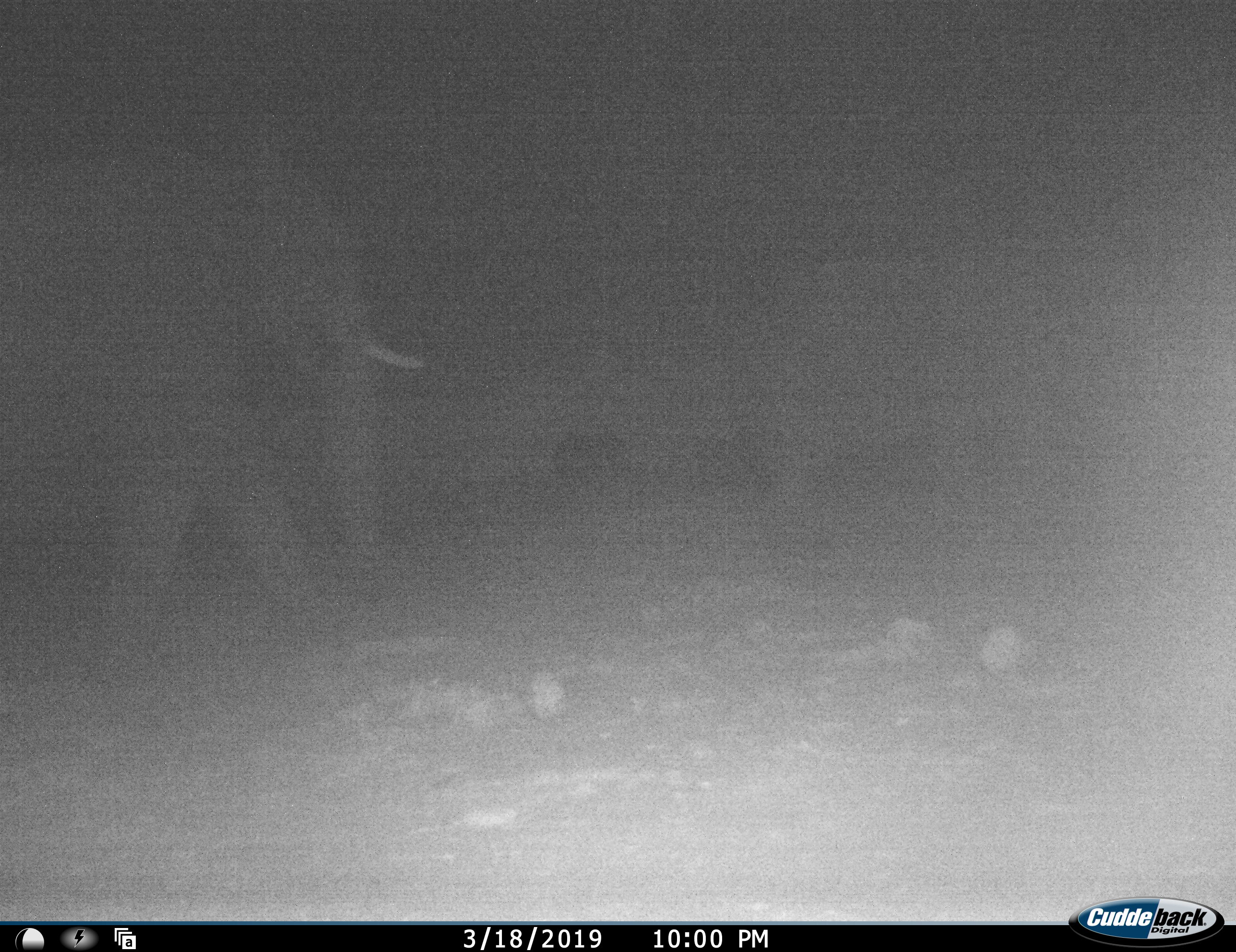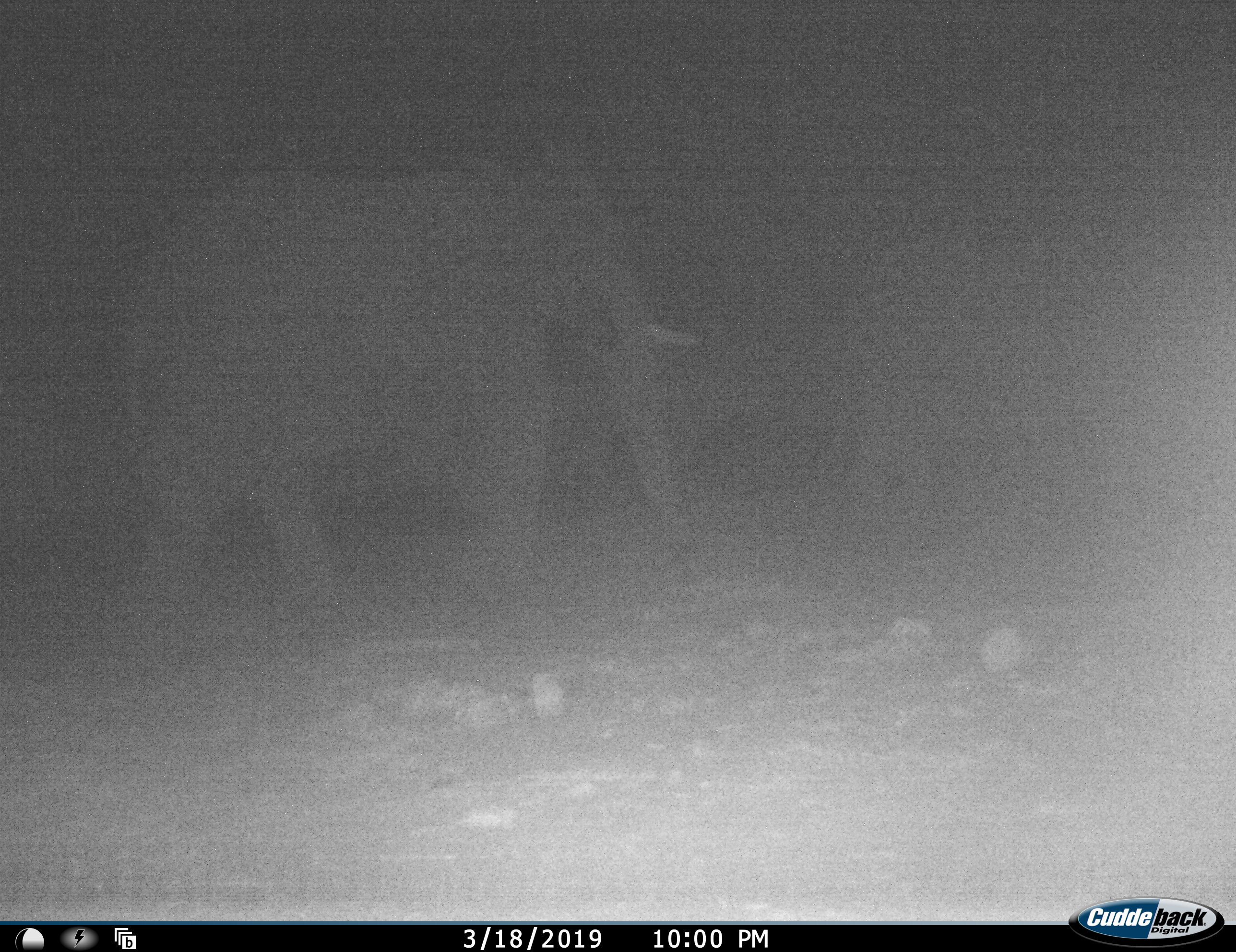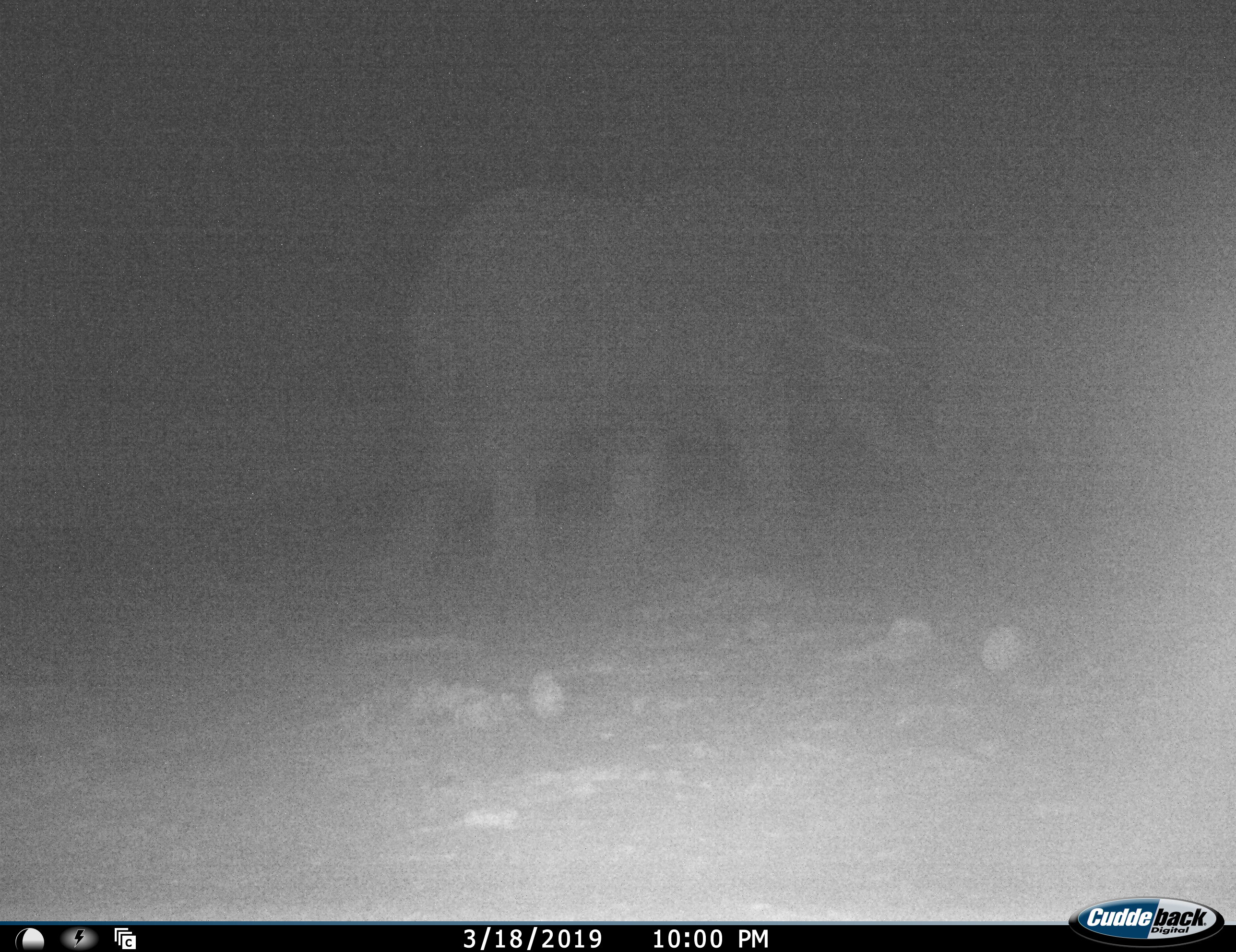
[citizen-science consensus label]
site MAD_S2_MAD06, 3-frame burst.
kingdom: Animalia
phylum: Chordata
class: Mammalia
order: Proboscidea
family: Elephantidae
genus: Loxodonta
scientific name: Loxodonta africana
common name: african bush elephant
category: elephant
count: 2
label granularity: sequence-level